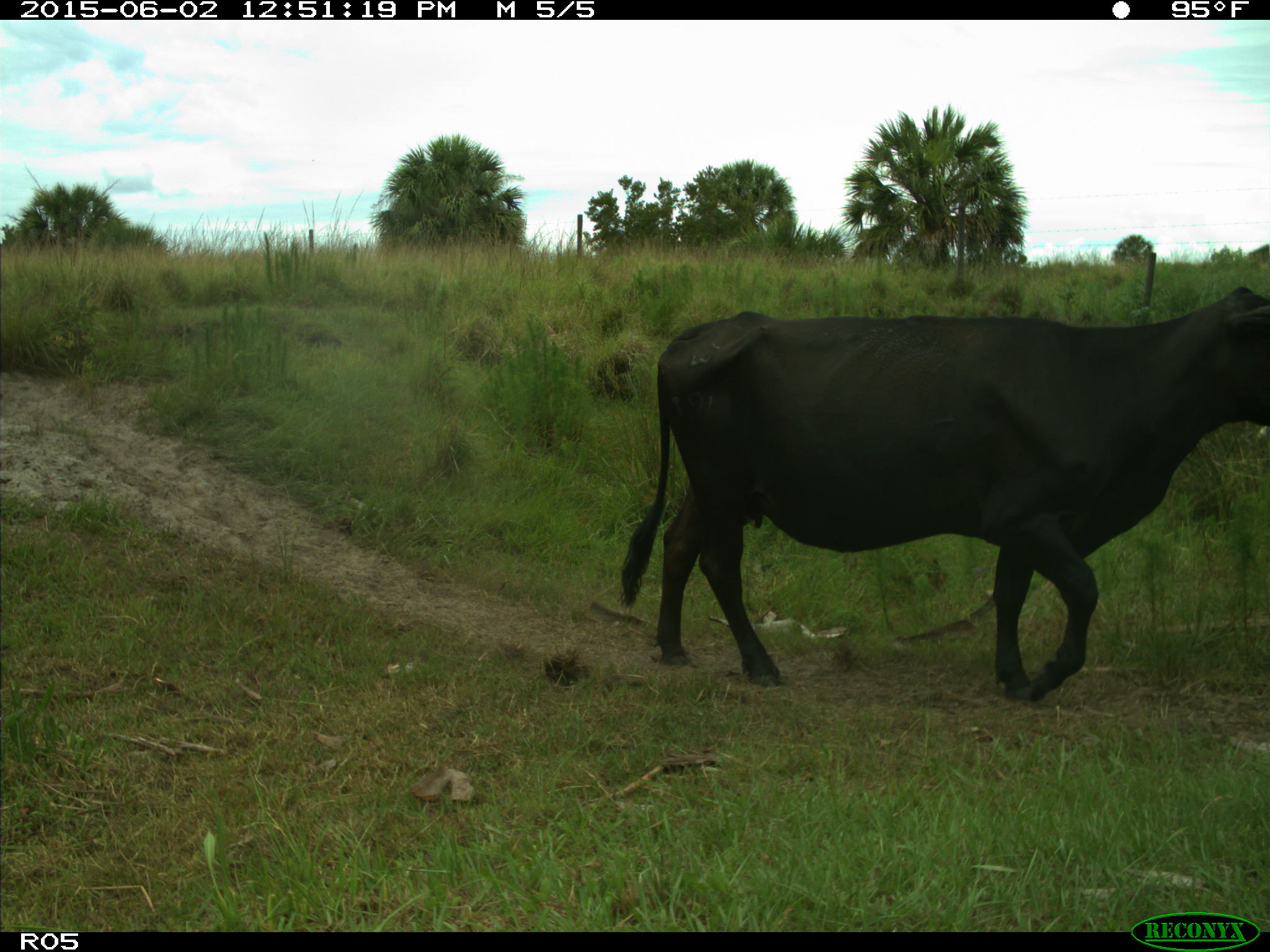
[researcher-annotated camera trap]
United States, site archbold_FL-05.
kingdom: Animalia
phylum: Chordata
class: Mammalia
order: Artiodactyla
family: Bovidae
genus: Bos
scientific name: Bos taurus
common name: domestic cow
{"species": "Bos taurus (domestic cow)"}